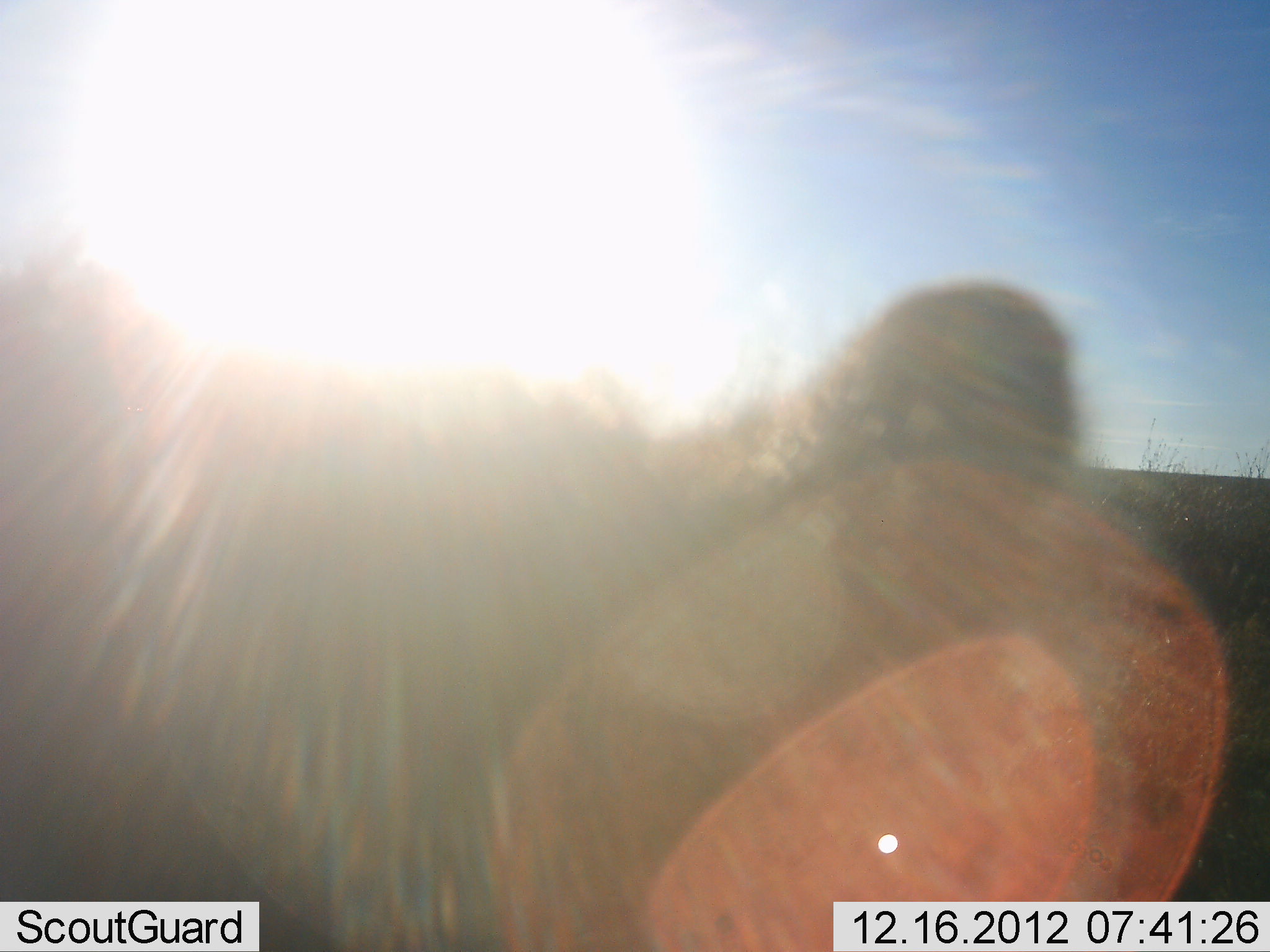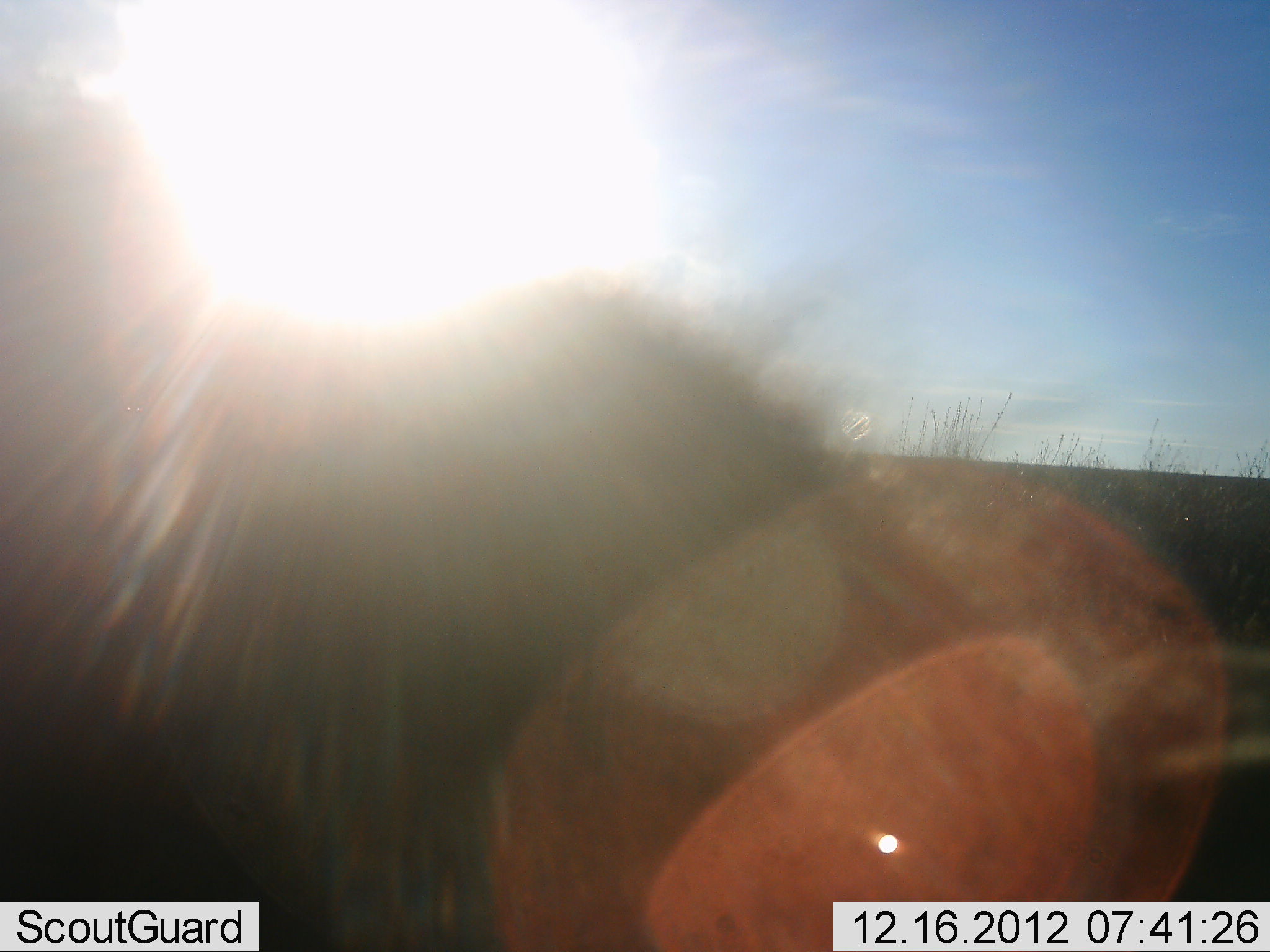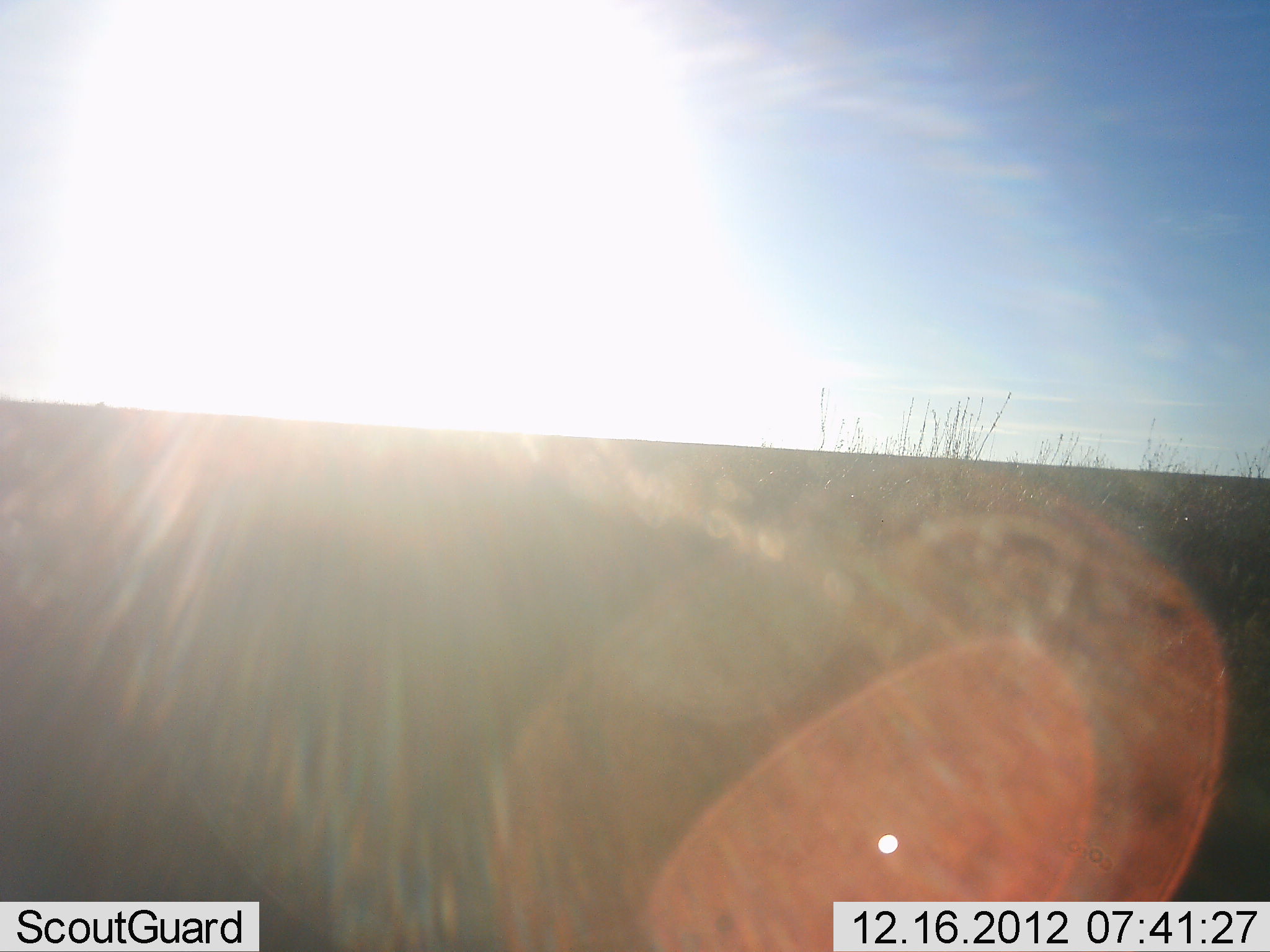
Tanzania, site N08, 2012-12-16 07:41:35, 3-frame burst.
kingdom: Animalia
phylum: Chordata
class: Mammalia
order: Carnivora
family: Felidae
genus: Panthera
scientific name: Panthera leo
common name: lion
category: lionfemale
Lionfemale (lion) (Panthera leo), count 1. Behavior (volunteer vote fractions): standing 50%, resting 0%, moving 25%, interacting 25%. Young present (vote fraction): 0%. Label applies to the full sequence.